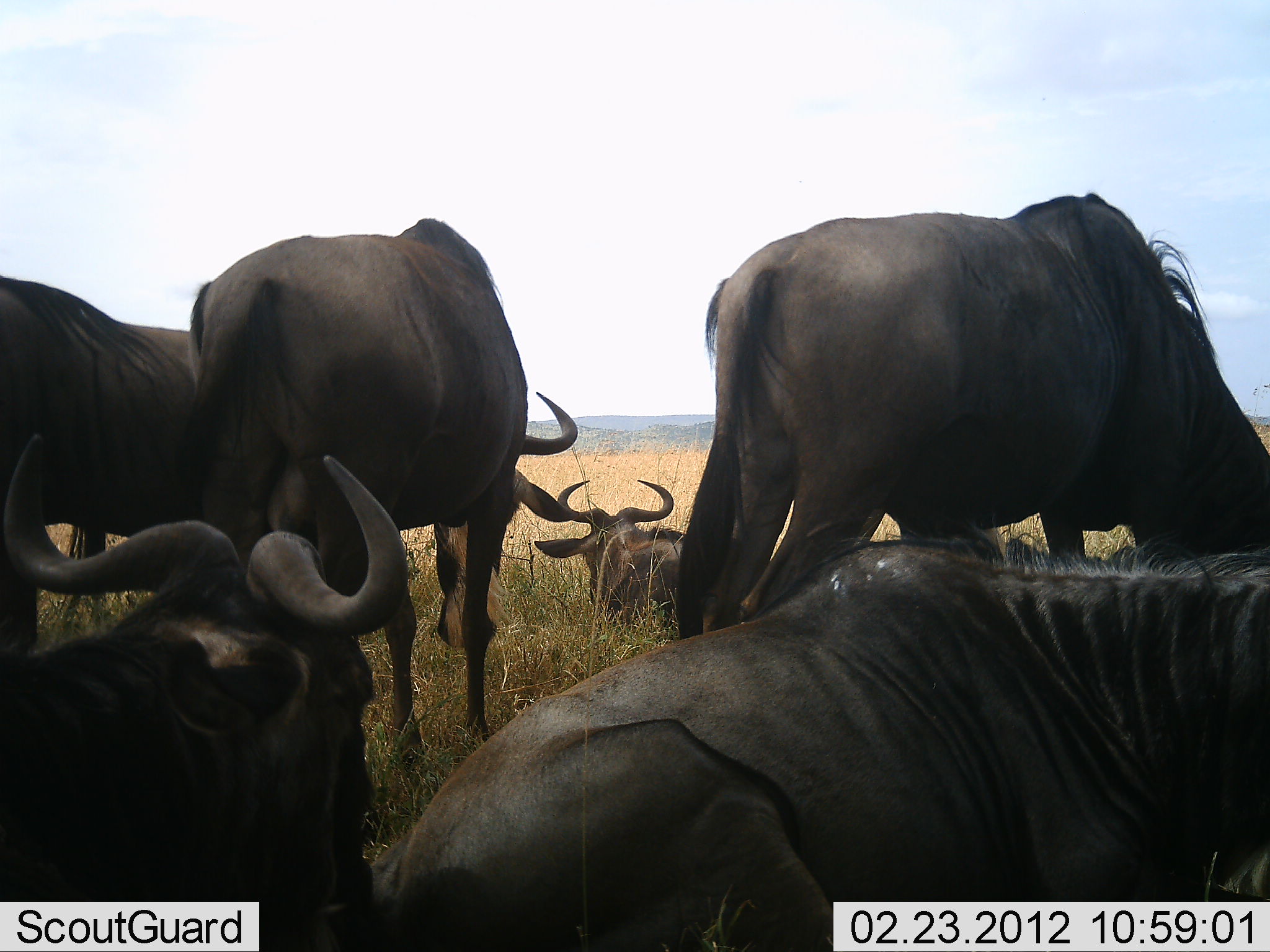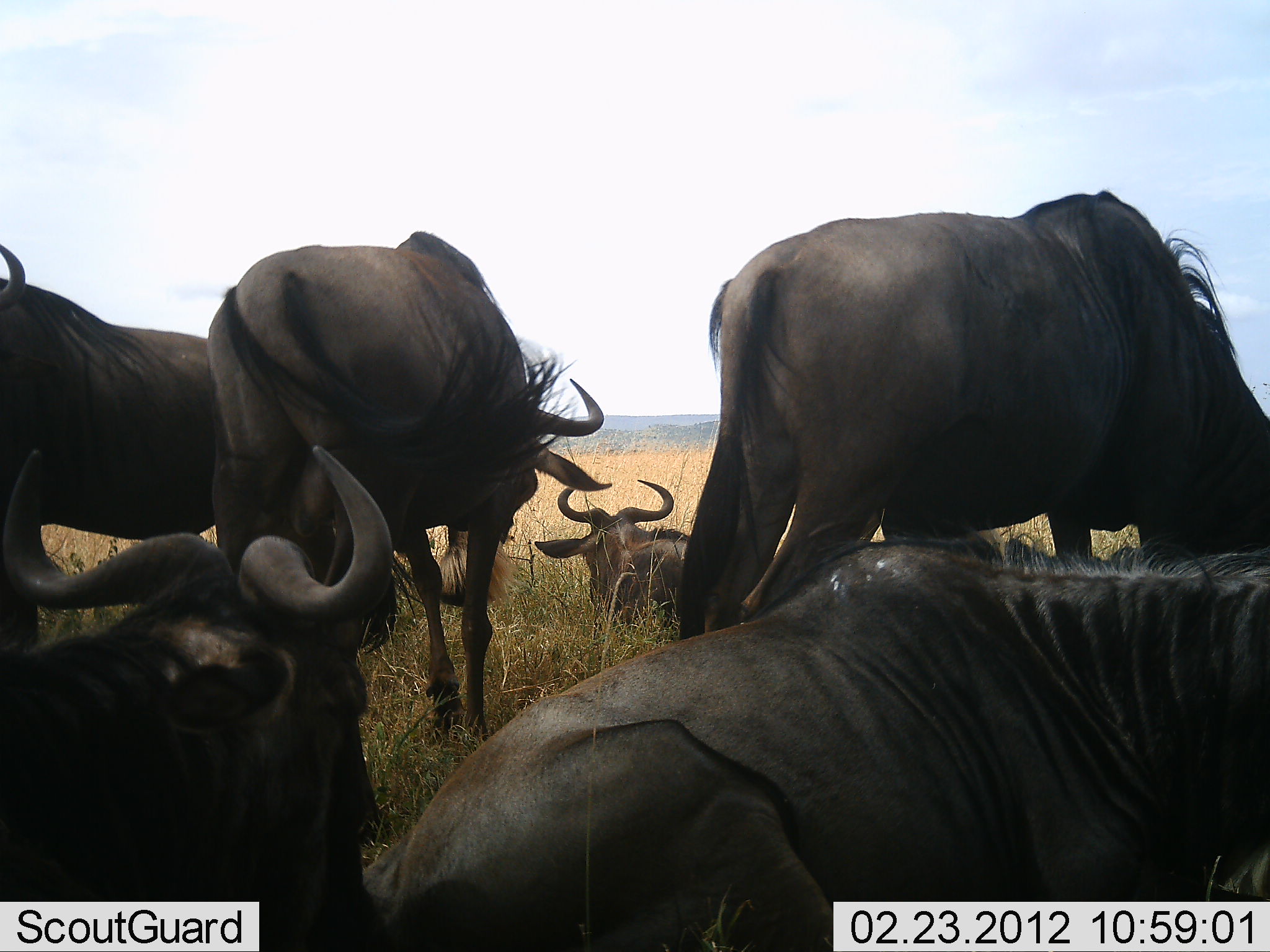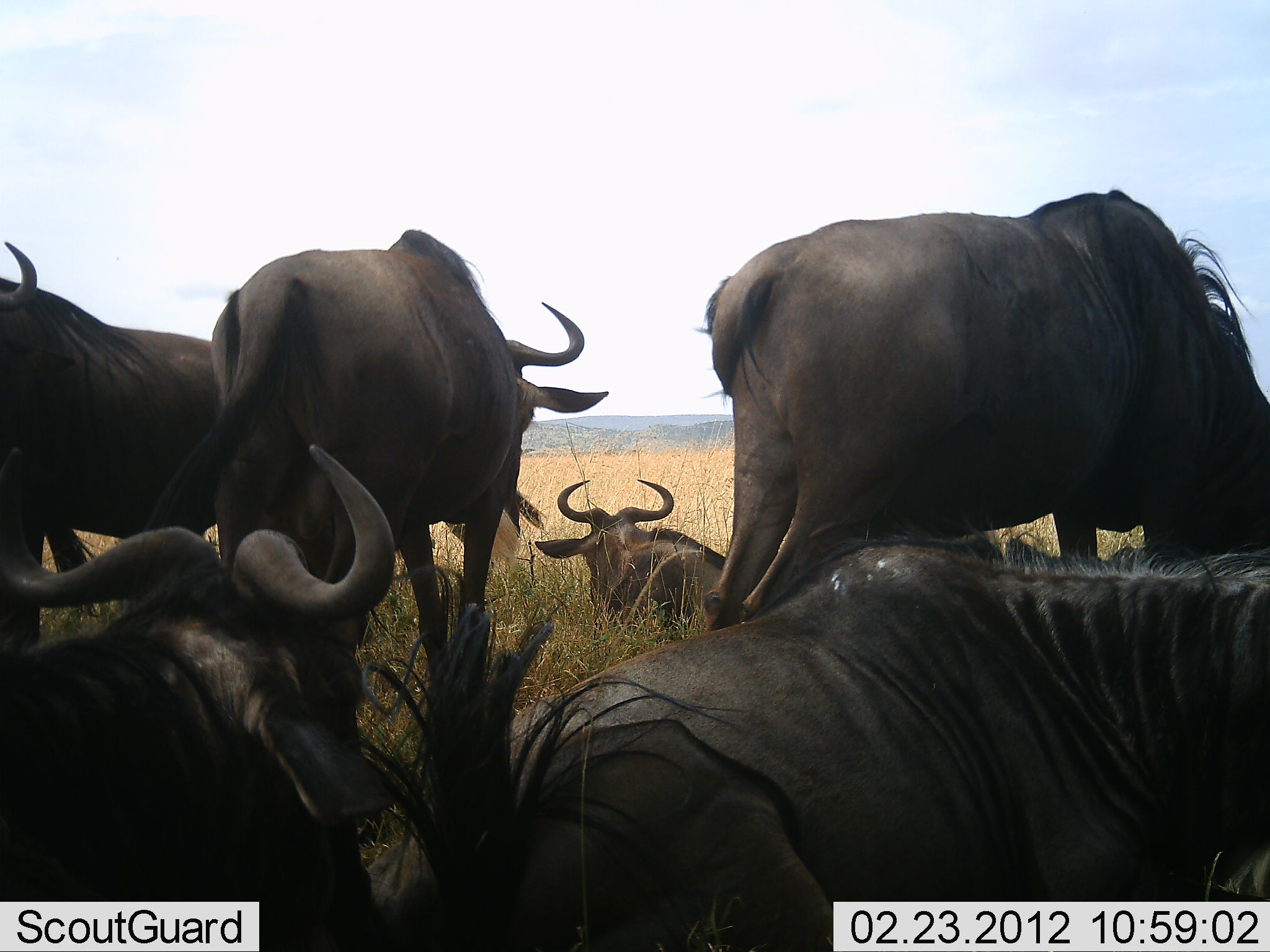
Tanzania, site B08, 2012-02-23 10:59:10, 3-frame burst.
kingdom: Animalia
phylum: Chordata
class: Mammalia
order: Artiodactyla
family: Bovidae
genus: Connochaetes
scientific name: Connochaetes taurinus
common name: blue wildebeest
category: wildebeest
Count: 6.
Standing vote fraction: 80%.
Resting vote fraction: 96%.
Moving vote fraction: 0%.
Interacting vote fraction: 0%.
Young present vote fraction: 0%.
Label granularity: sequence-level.